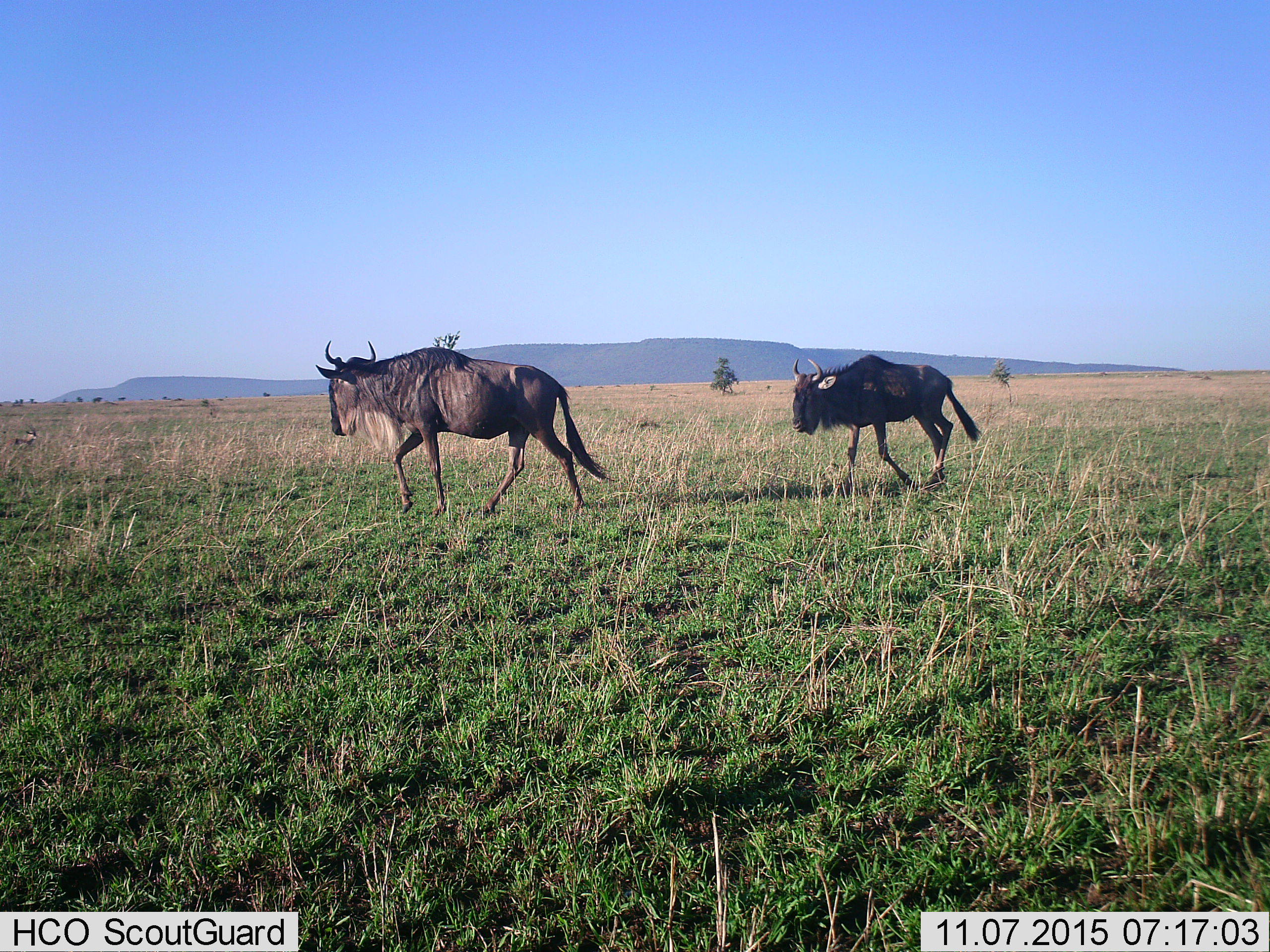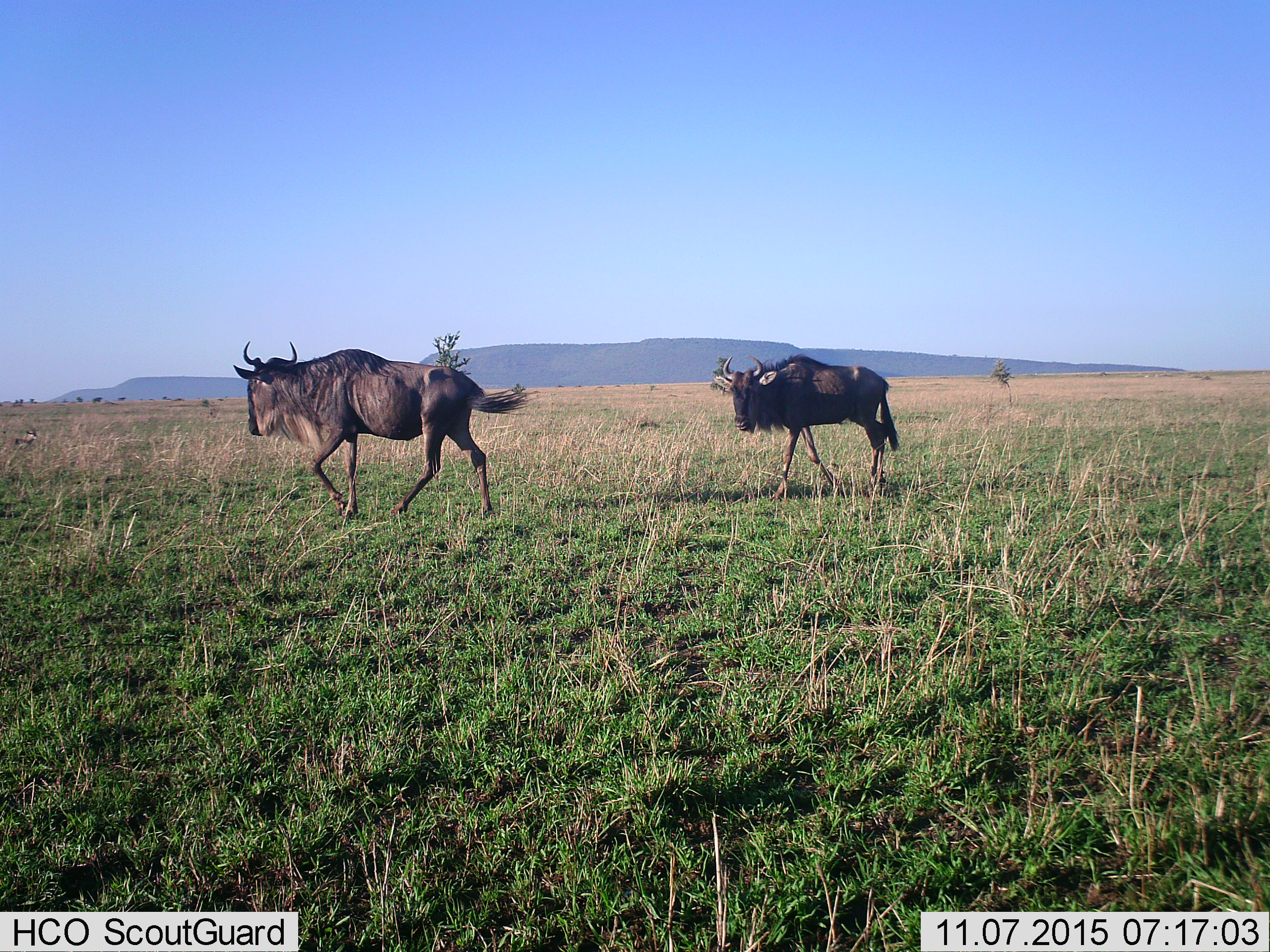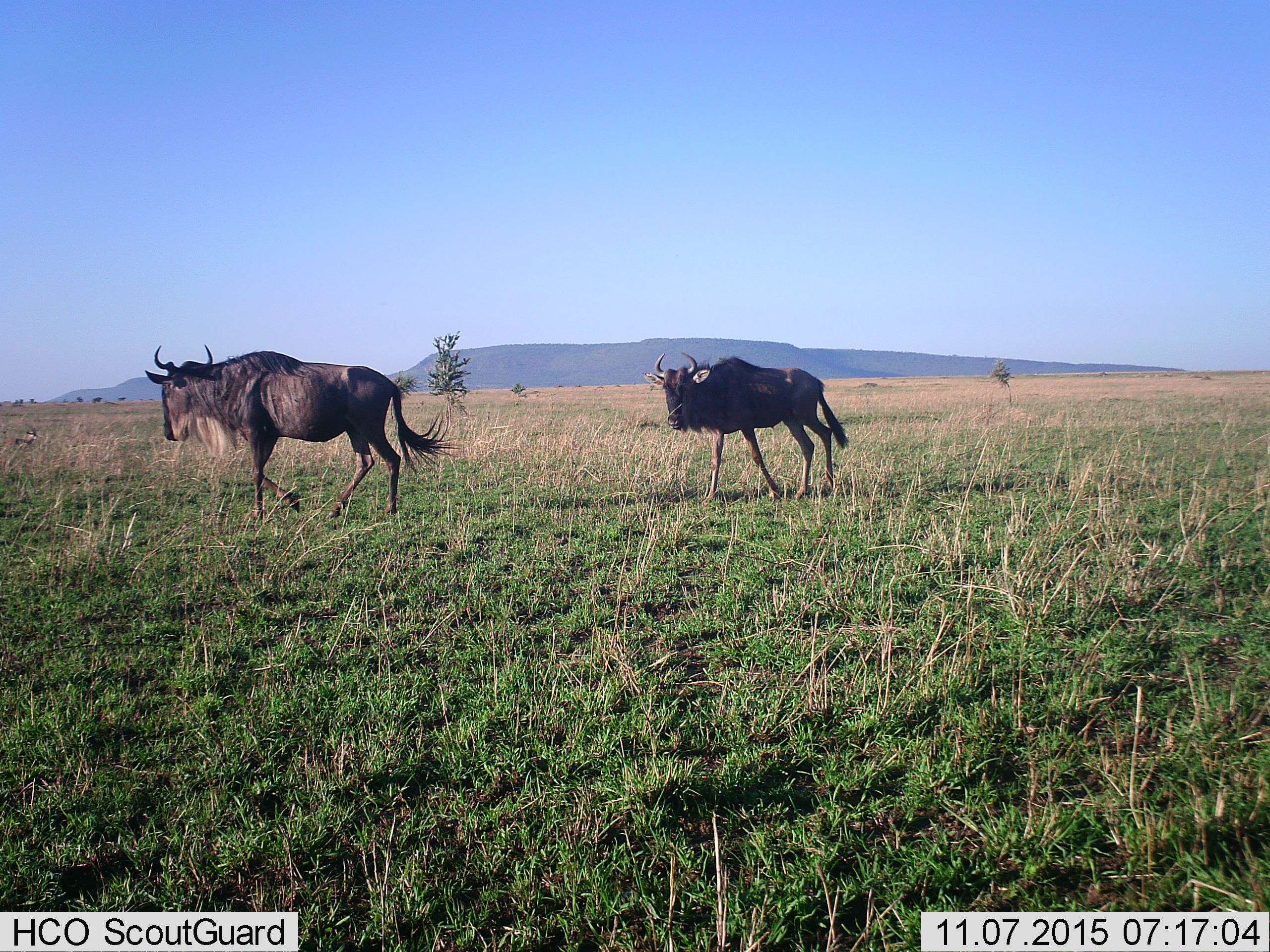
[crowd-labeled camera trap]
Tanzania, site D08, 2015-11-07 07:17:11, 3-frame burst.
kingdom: Animalia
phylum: Chordata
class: Mammalia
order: Artiodactyla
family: Bovidae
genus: Connochaetes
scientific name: Connochaetes taurinus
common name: blue wildebeest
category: wildebeest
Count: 2.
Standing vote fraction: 0%.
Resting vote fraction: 0%.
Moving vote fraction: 100%.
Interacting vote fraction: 0%.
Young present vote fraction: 27%.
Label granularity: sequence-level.